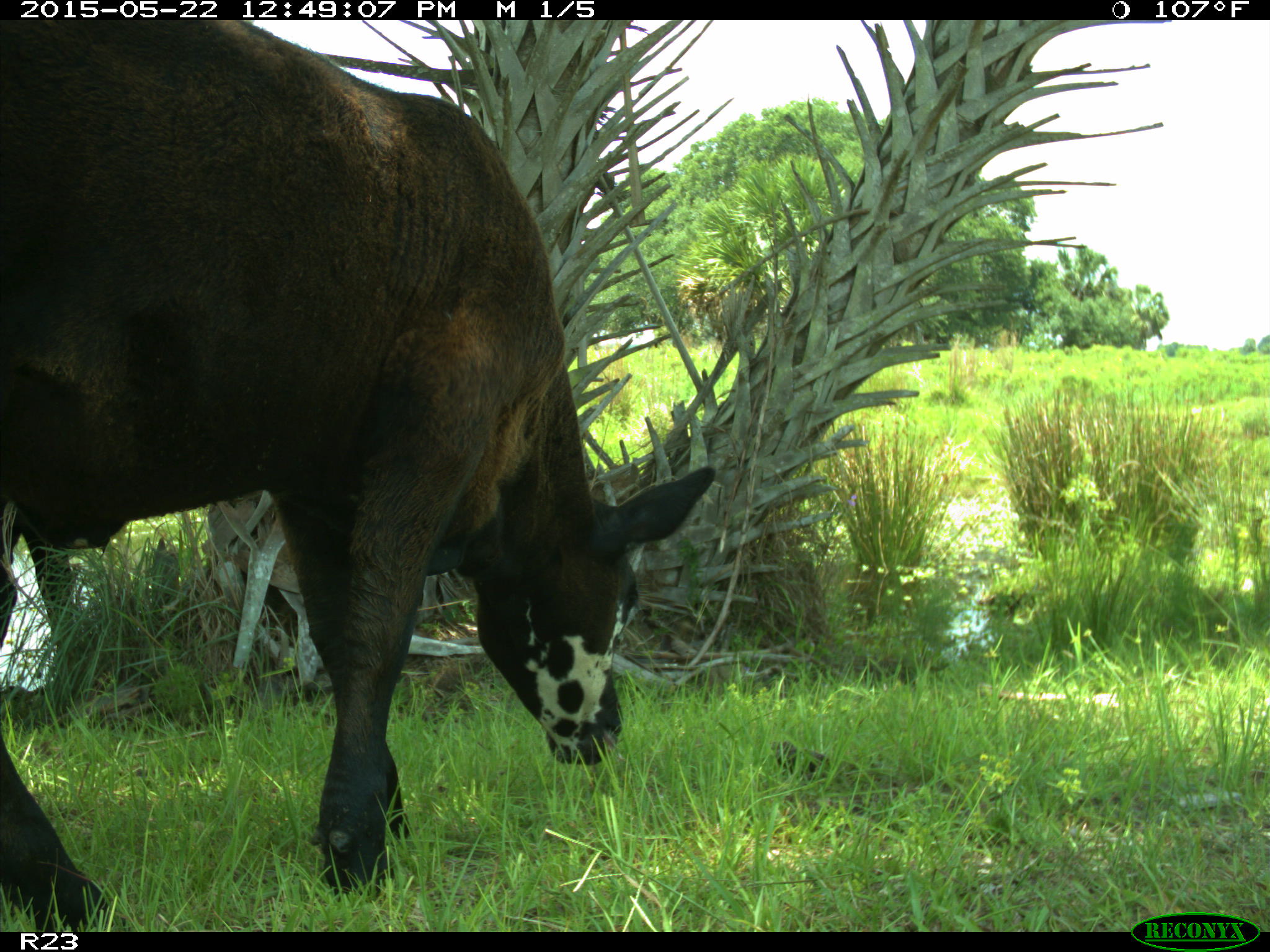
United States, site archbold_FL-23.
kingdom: Animalia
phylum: Chordata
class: Mammalia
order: Artiodactyla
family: Bovidae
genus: Bos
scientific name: Bos taurus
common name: domestic cow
Bos taurus (domestic cow).